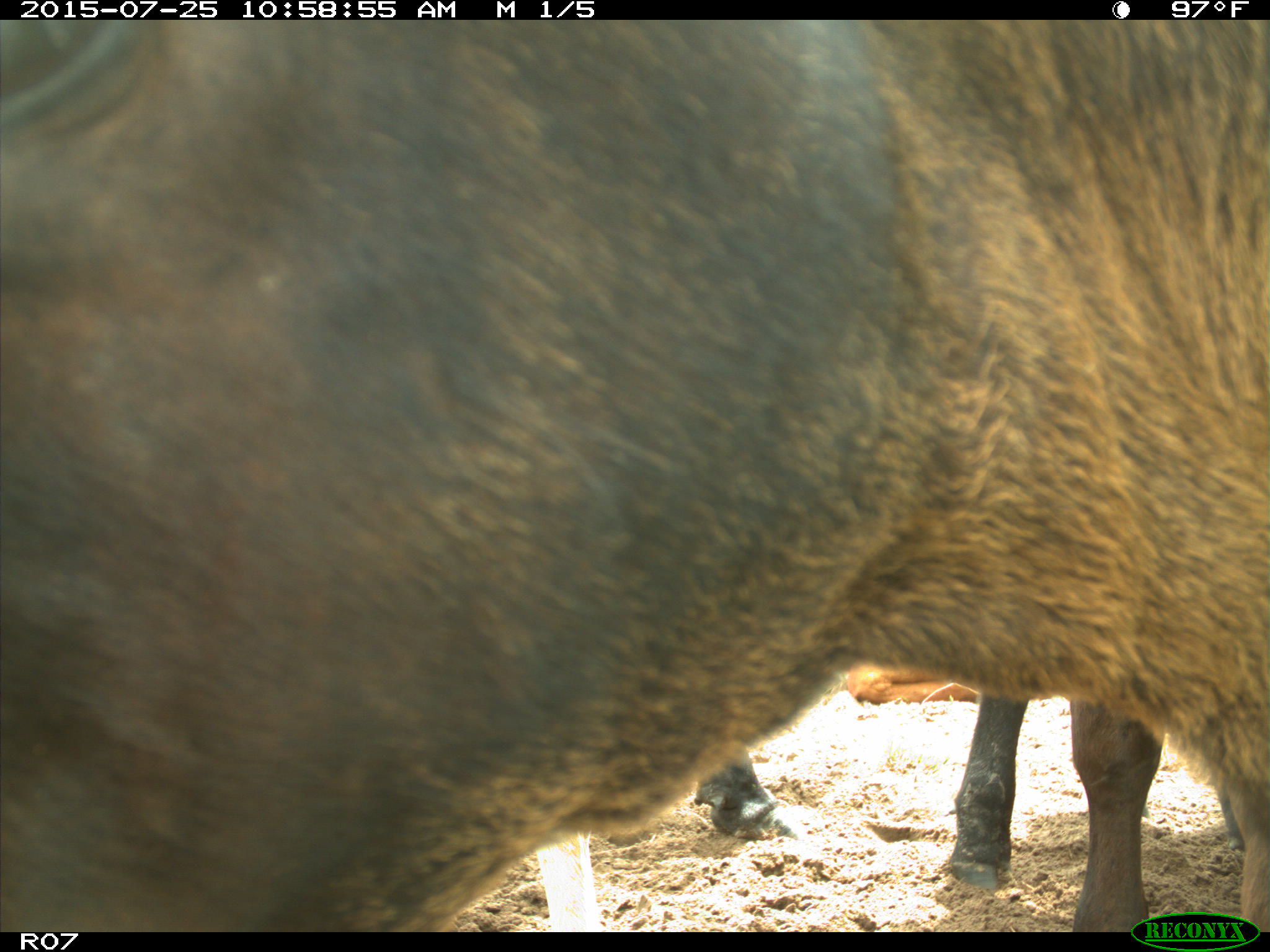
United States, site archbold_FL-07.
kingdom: Animalia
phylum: Chordata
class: Mammalia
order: Artiodactyla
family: Bovidae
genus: Bos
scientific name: Bos taurus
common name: domestic cow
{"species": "Bos taurus (domestic cow)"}